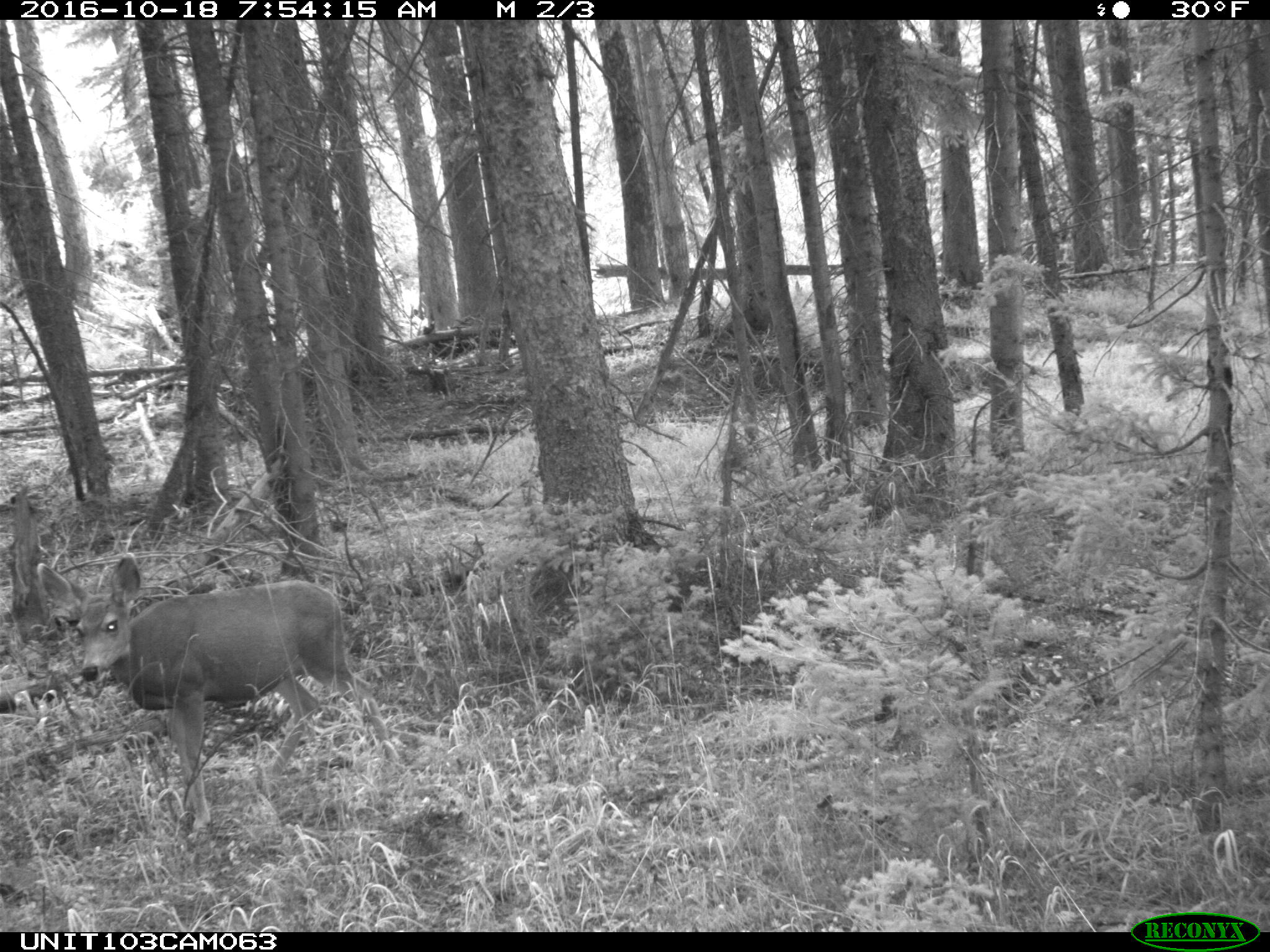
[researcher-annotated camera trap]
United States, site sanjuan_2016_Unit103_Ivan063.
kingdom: Animalia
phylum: Chordata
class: Mammalia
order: Artiodactyla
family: Cervidae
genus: Odocoileus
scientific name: Odocoileus hemionus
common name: mule deer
Odocoileus hemionus (mule deer).